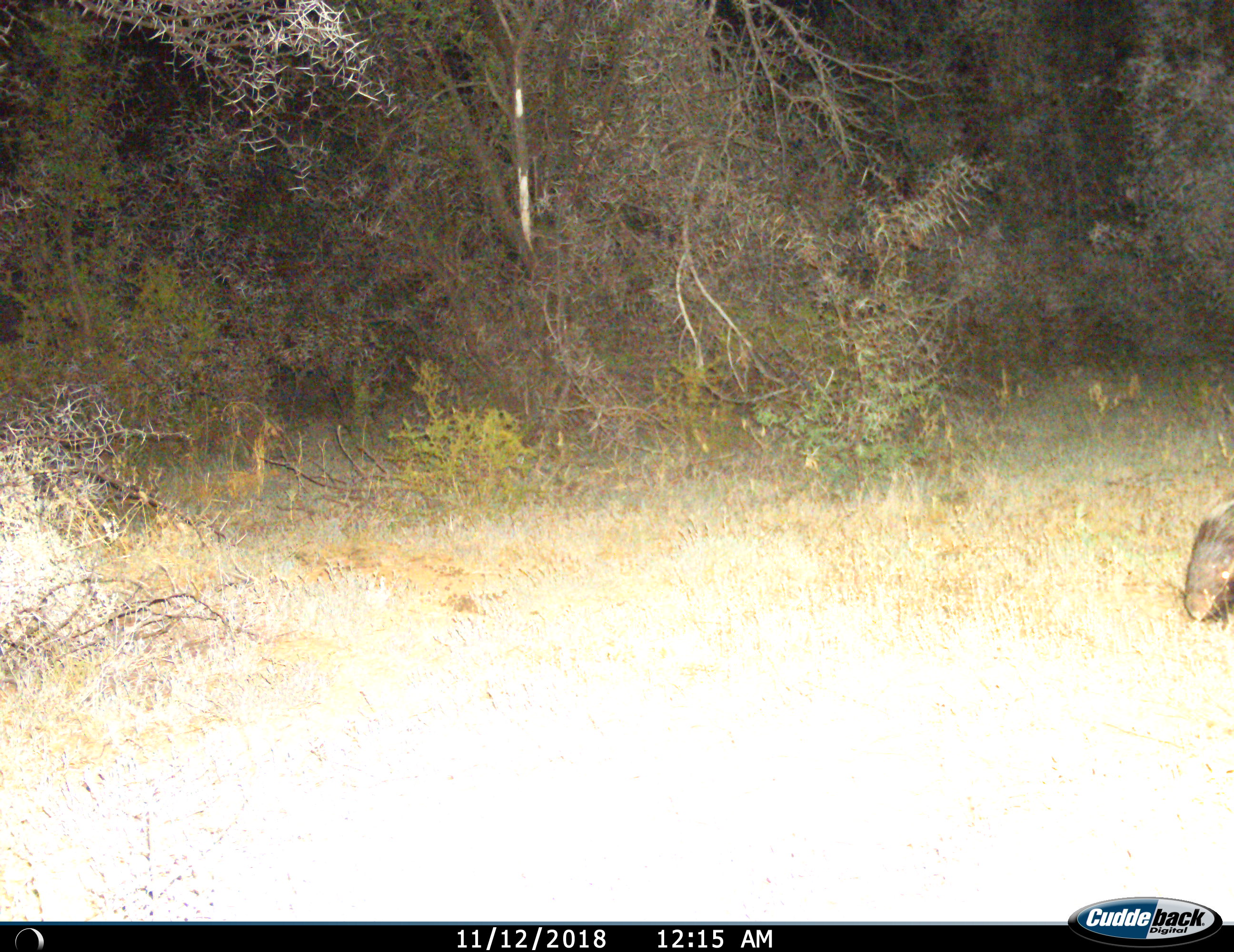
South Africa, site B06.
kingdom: Animalia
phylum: Chordata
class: Mammalia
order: Rodentia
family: Hystricidae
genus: Hystrix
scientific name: Hystrix africaeaustralis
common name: cape porcupine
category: porcupine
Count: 1.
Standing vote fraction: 44%.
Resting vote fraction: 0%.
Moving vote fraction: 44%.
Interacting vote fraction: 0%.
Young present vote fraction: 0%.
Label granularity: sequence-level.